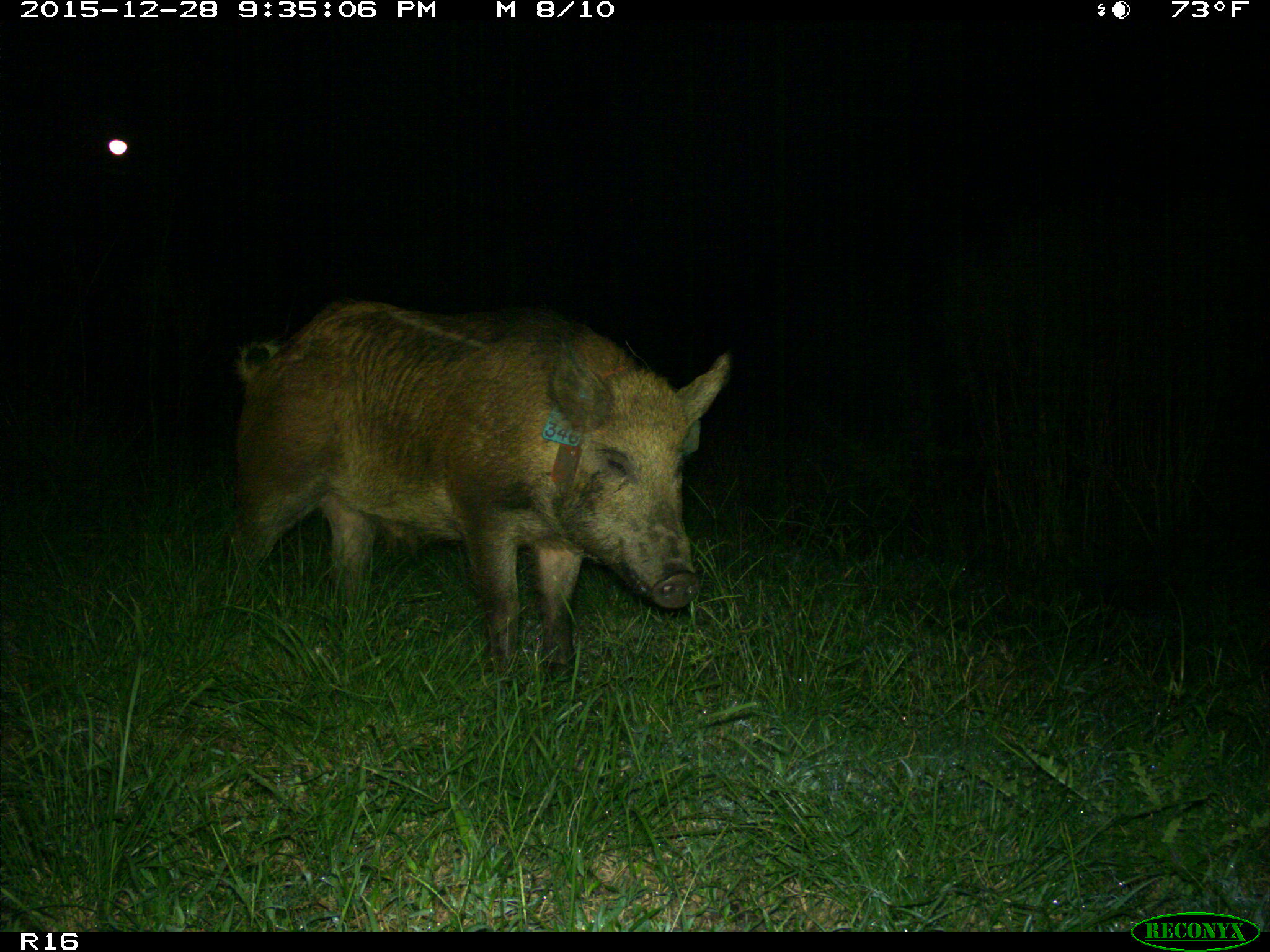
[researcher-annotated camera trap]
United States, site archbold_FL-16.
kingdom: Animalia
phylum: Chordata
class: Mammalia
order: Artiodactyla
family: Suidae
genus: Sus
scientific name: Sus scrofa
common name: wild boar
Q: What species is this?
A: Sus scrofa (wild boar).